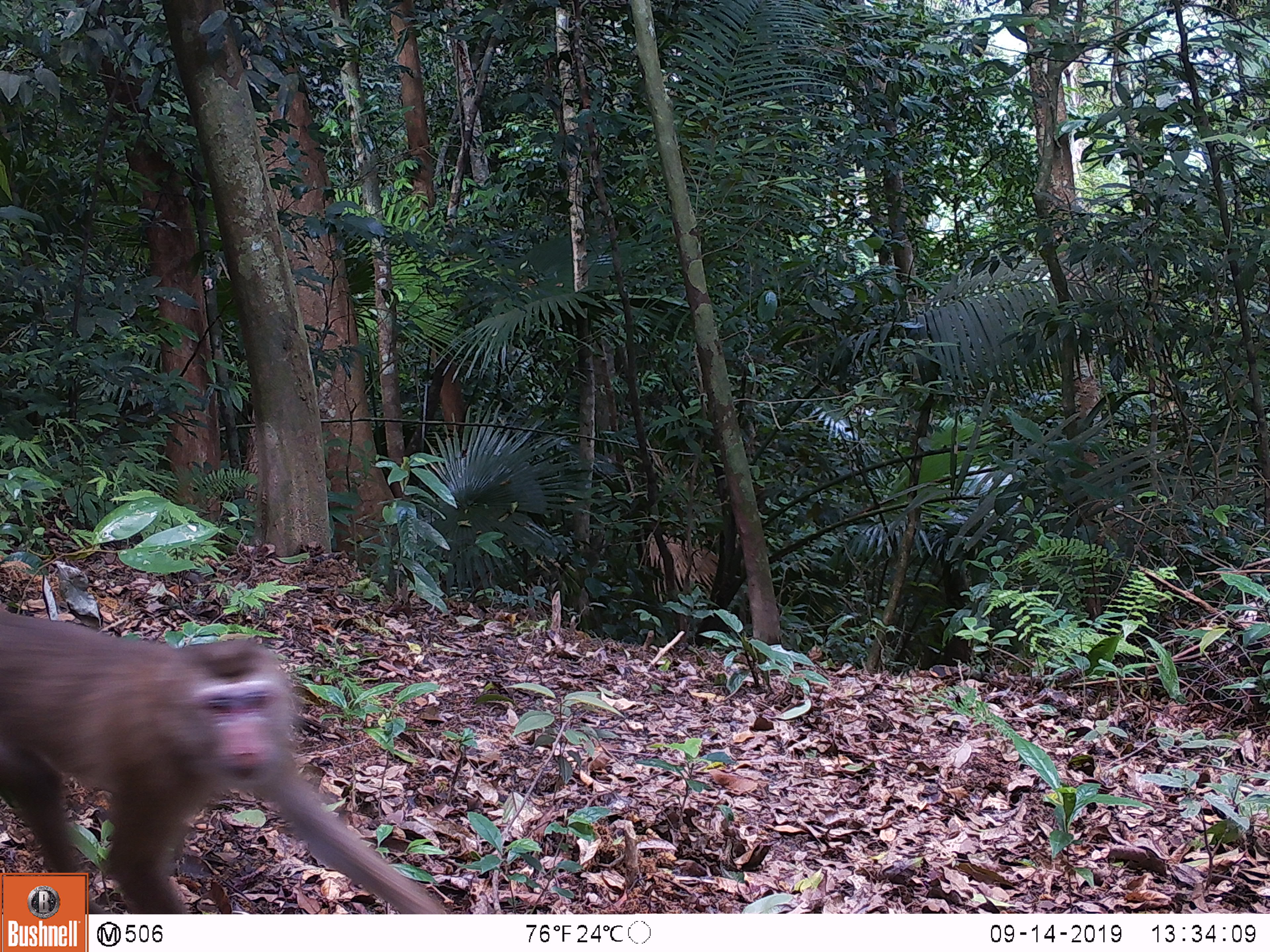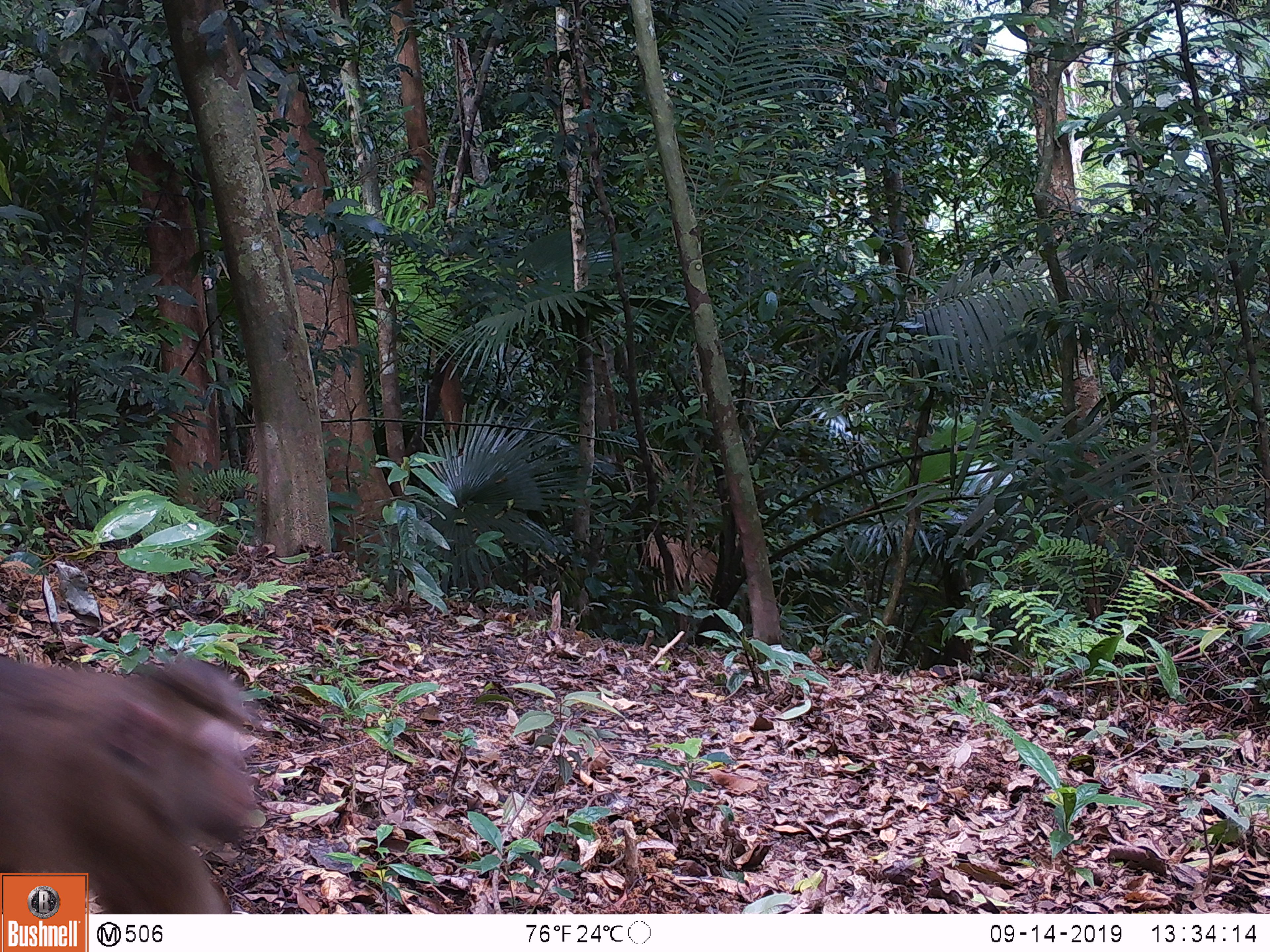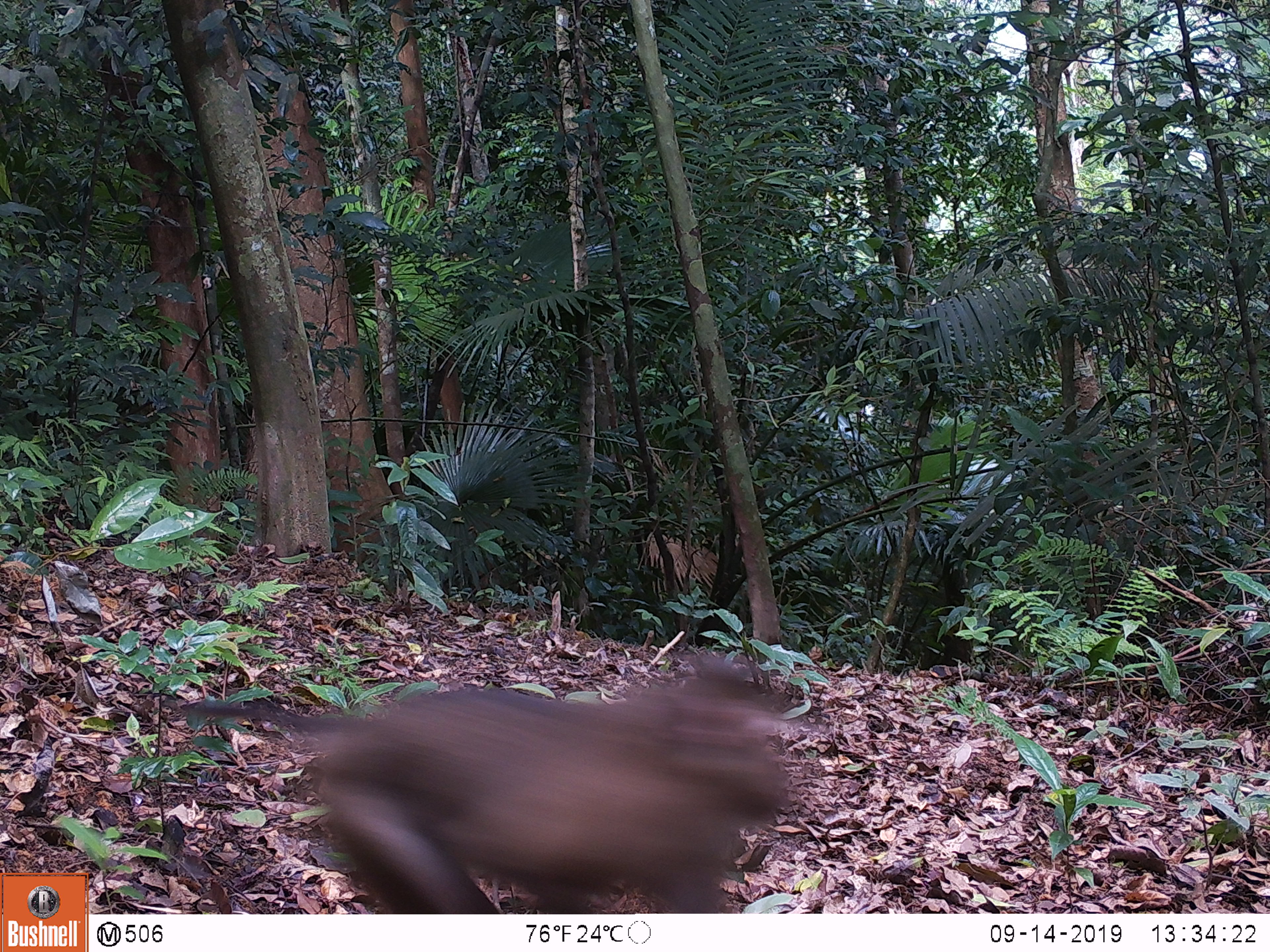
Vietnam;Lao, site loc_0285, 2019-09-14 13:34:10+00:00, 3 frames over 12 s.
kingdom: Animalia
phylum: Chordata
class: Mammalia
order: Primates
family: Cercopithecidae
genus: Macaca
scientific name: Macaca nemestrina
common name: pig-tailed macaque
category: pig tailed macaque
Pig tailed macaque (pig-tailed macaque) (Macaca nemestrina). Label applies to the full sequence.